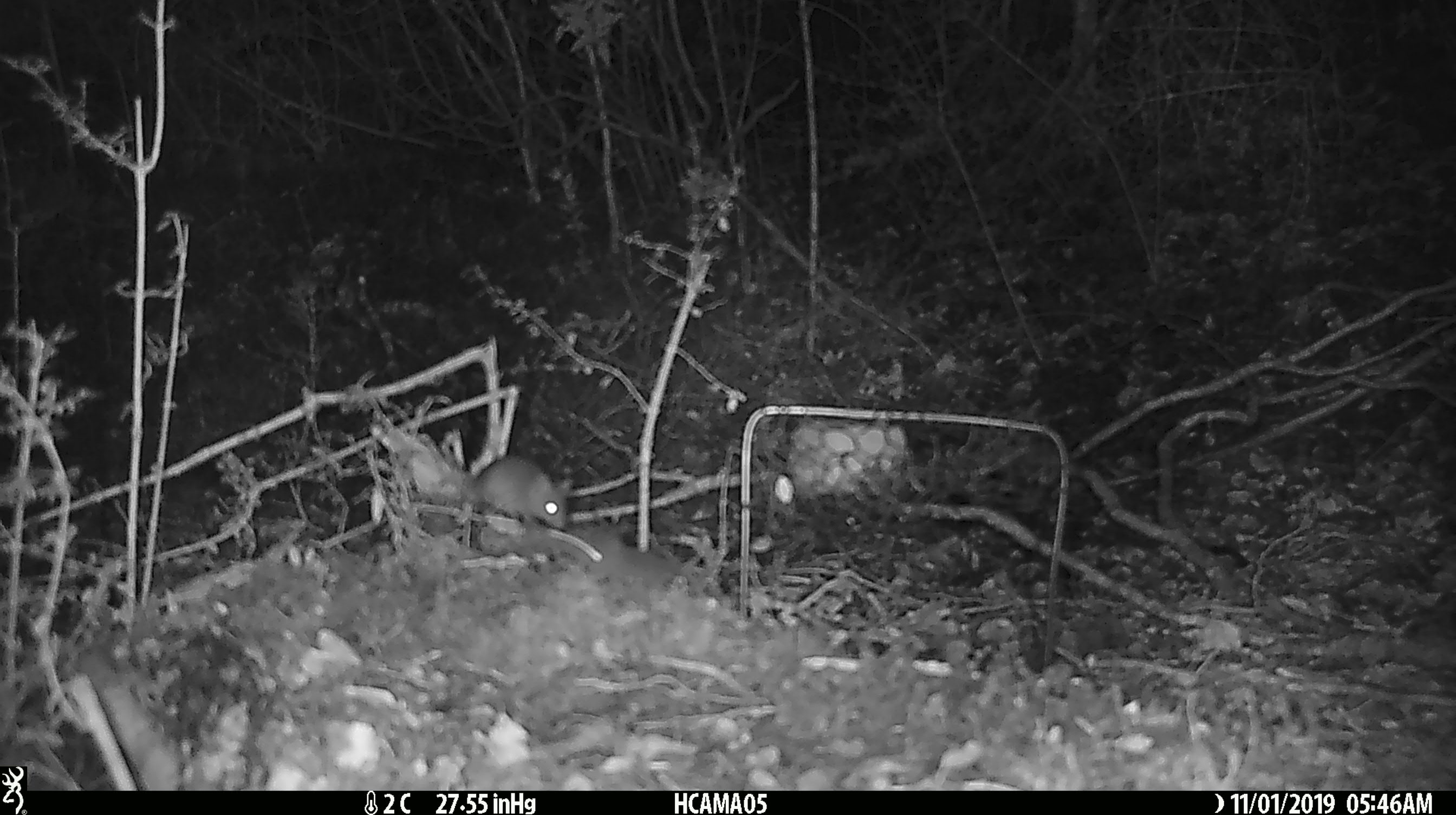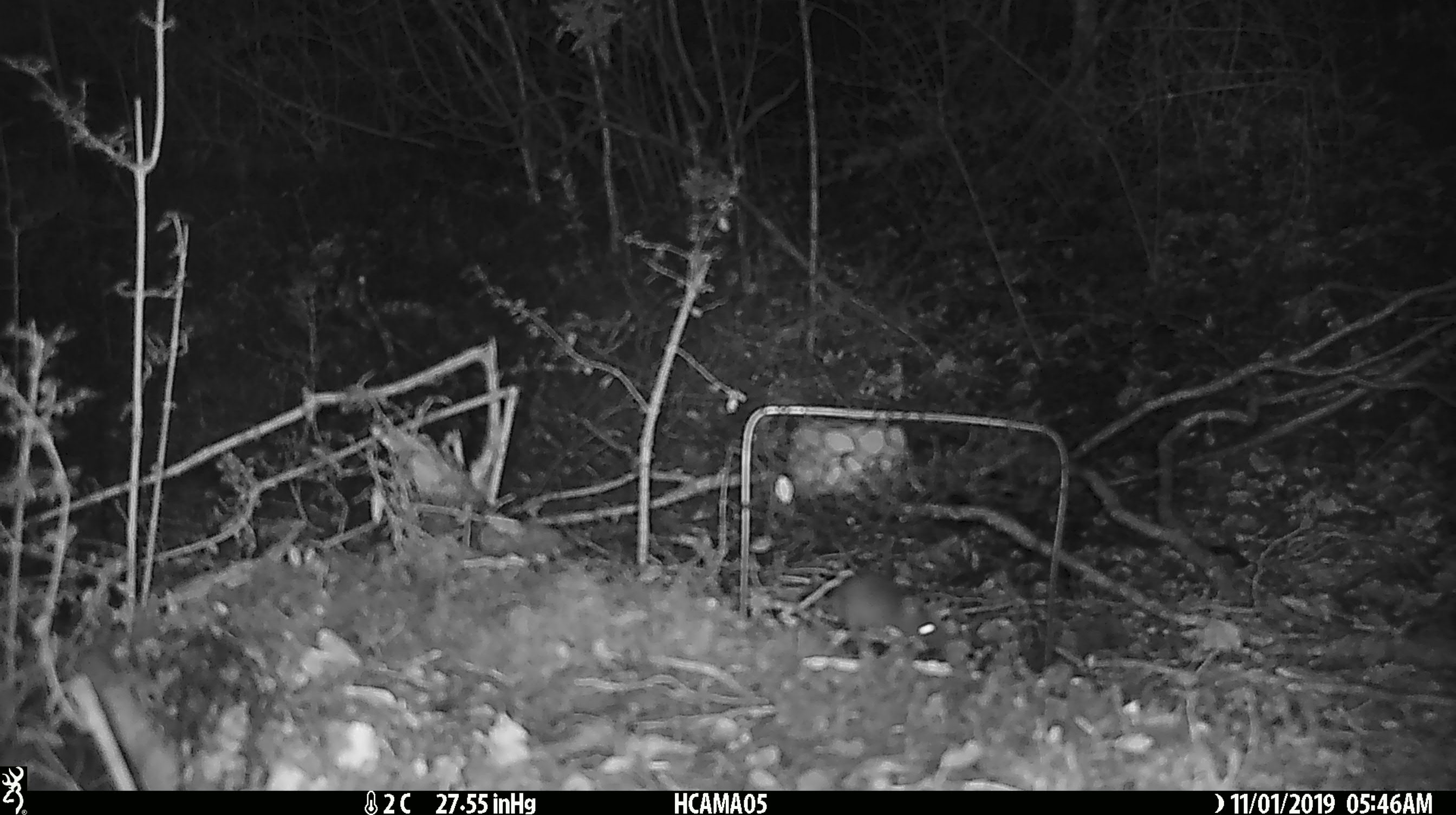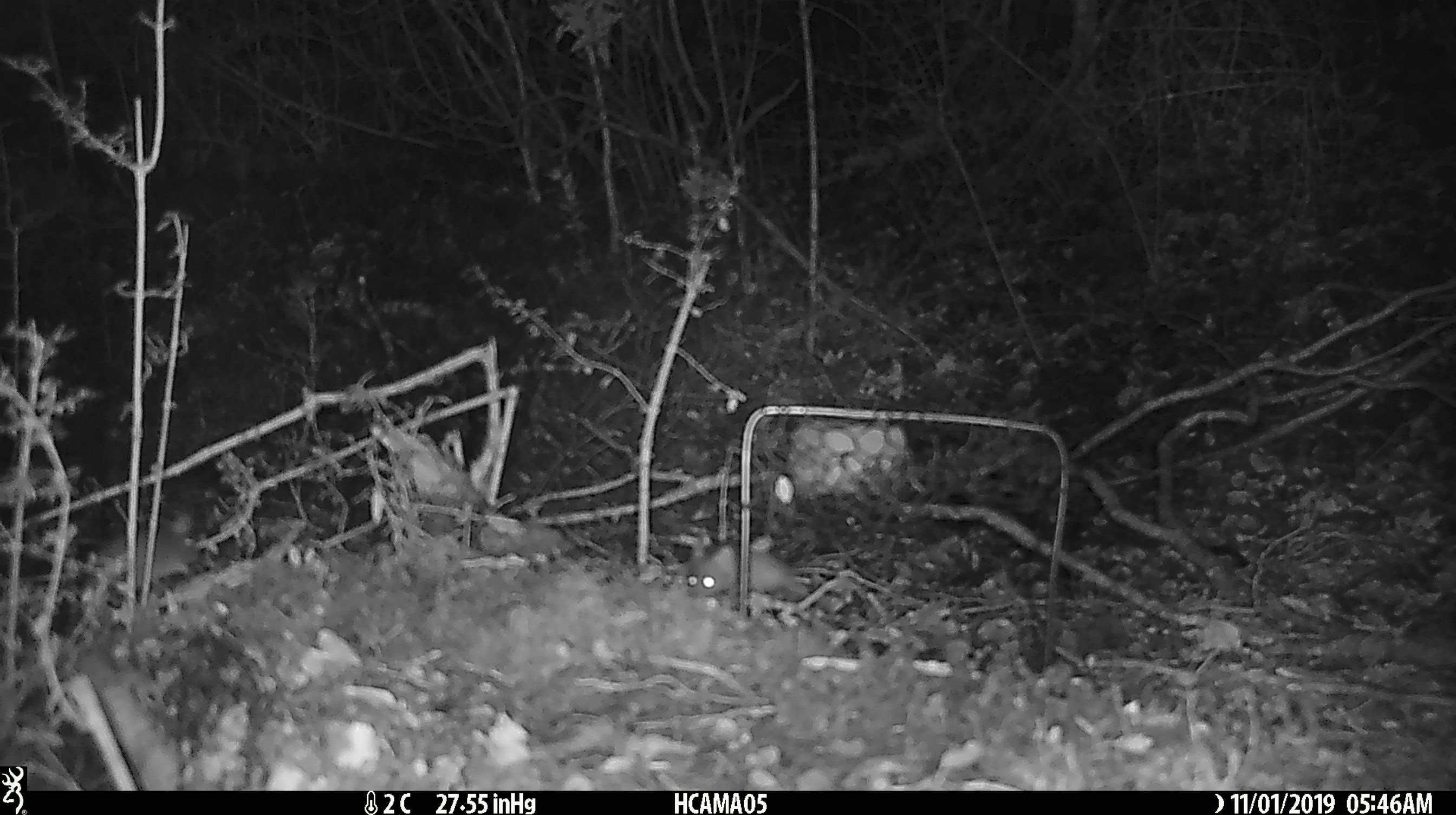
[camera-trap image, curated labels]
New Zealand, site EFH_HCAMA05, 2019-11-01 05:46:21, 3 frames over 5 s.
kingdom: Animalia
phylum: Chordata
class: Mammalia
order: Rodentia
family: Muridae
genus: Mus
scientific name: Mus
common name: mouse